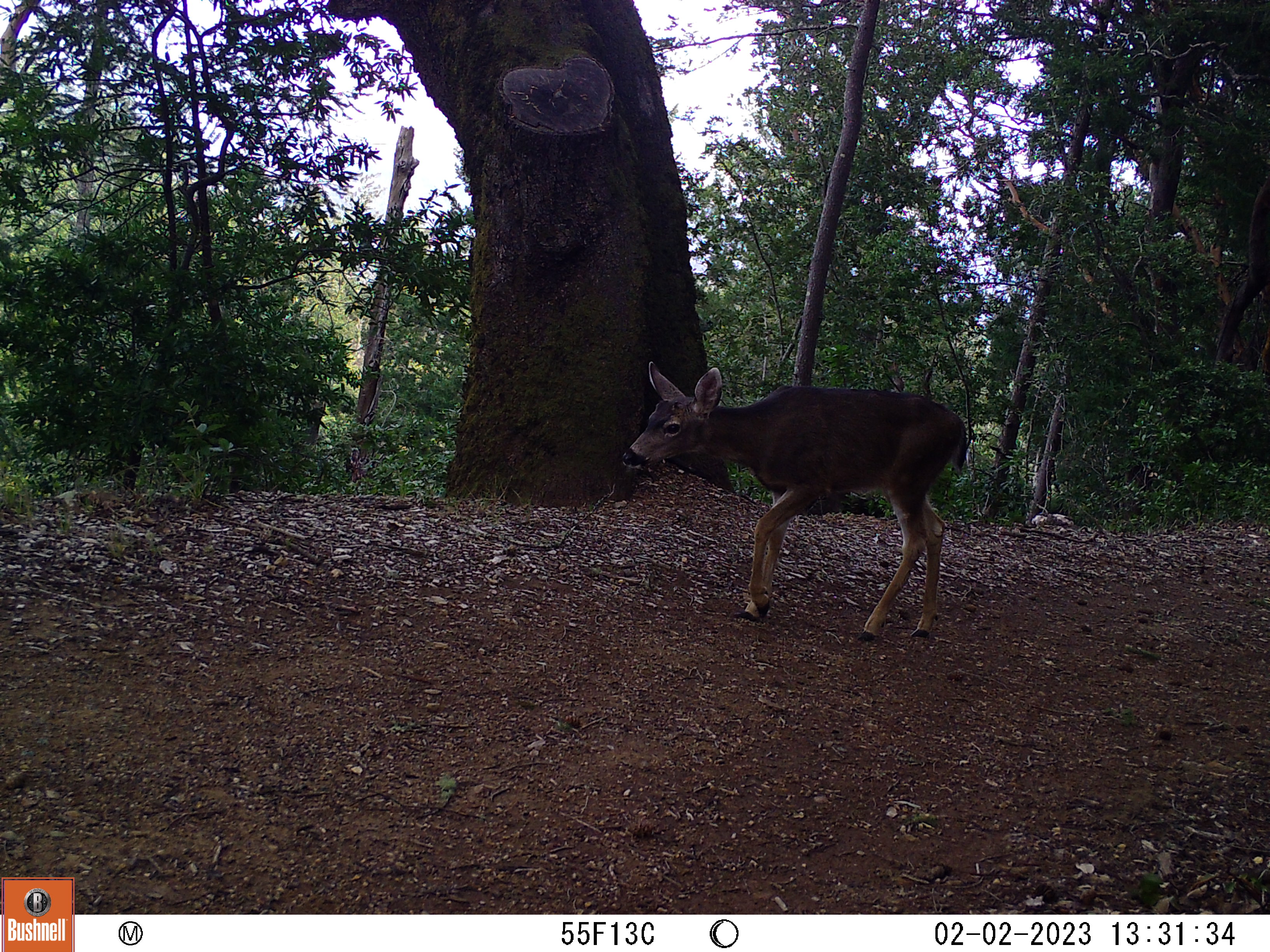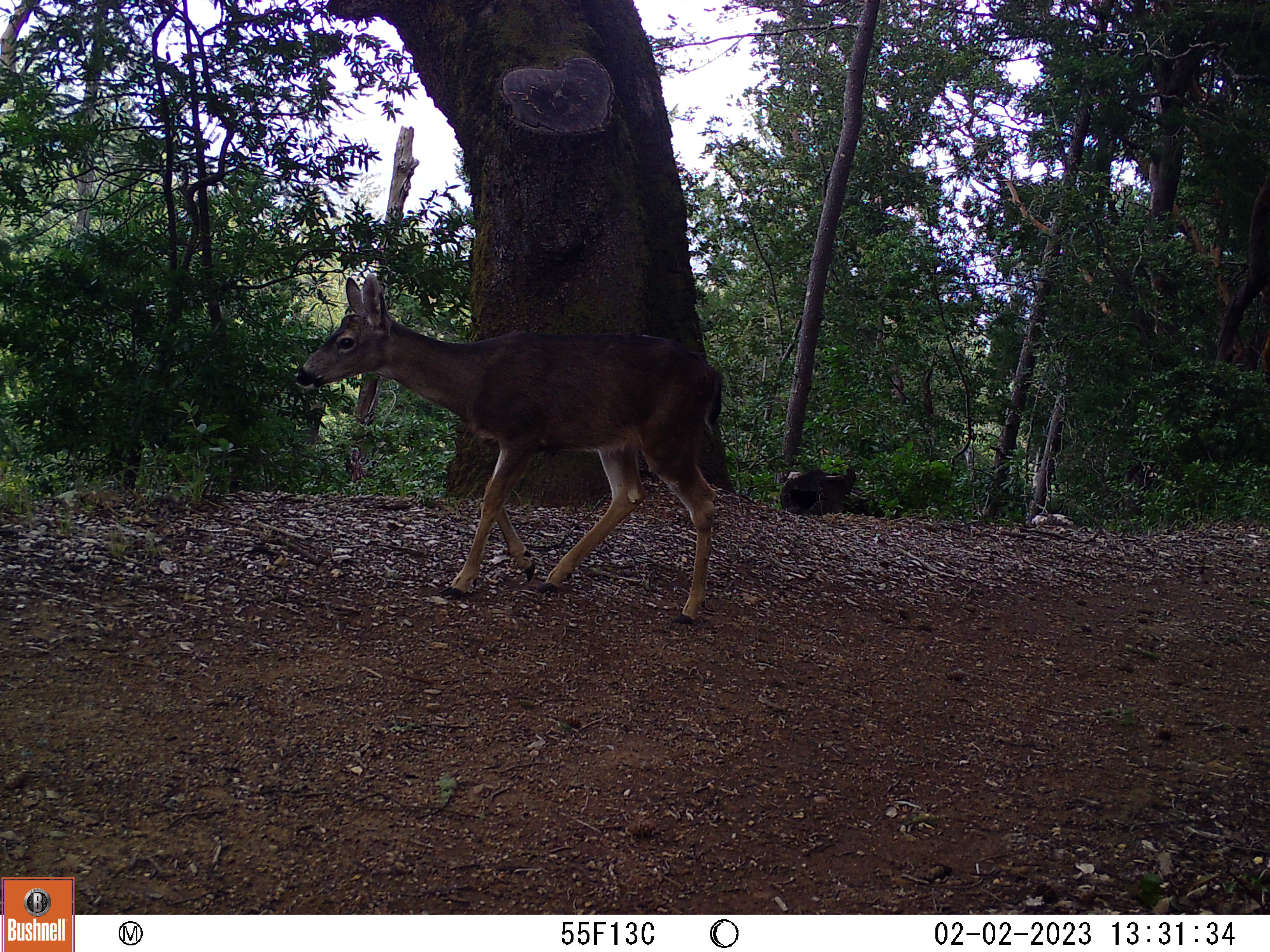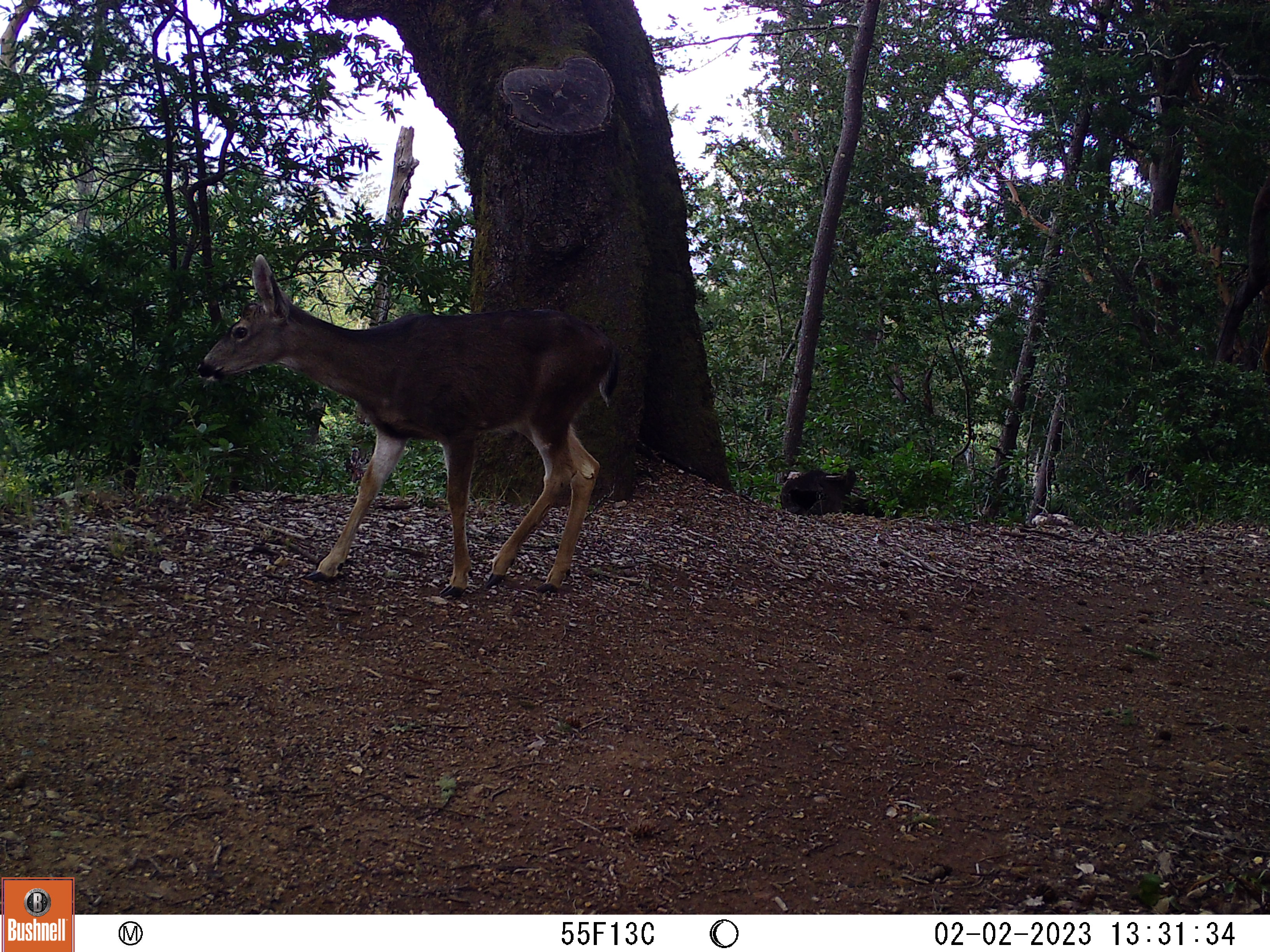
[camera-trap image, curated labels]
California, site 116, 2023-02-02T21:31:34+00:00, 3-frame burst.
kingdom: Animalia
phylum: Chordata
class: Mammalia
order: Artiodactyla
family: Cervidae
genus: Odocoileus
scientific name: Odocoileus hemionus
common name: mule deer